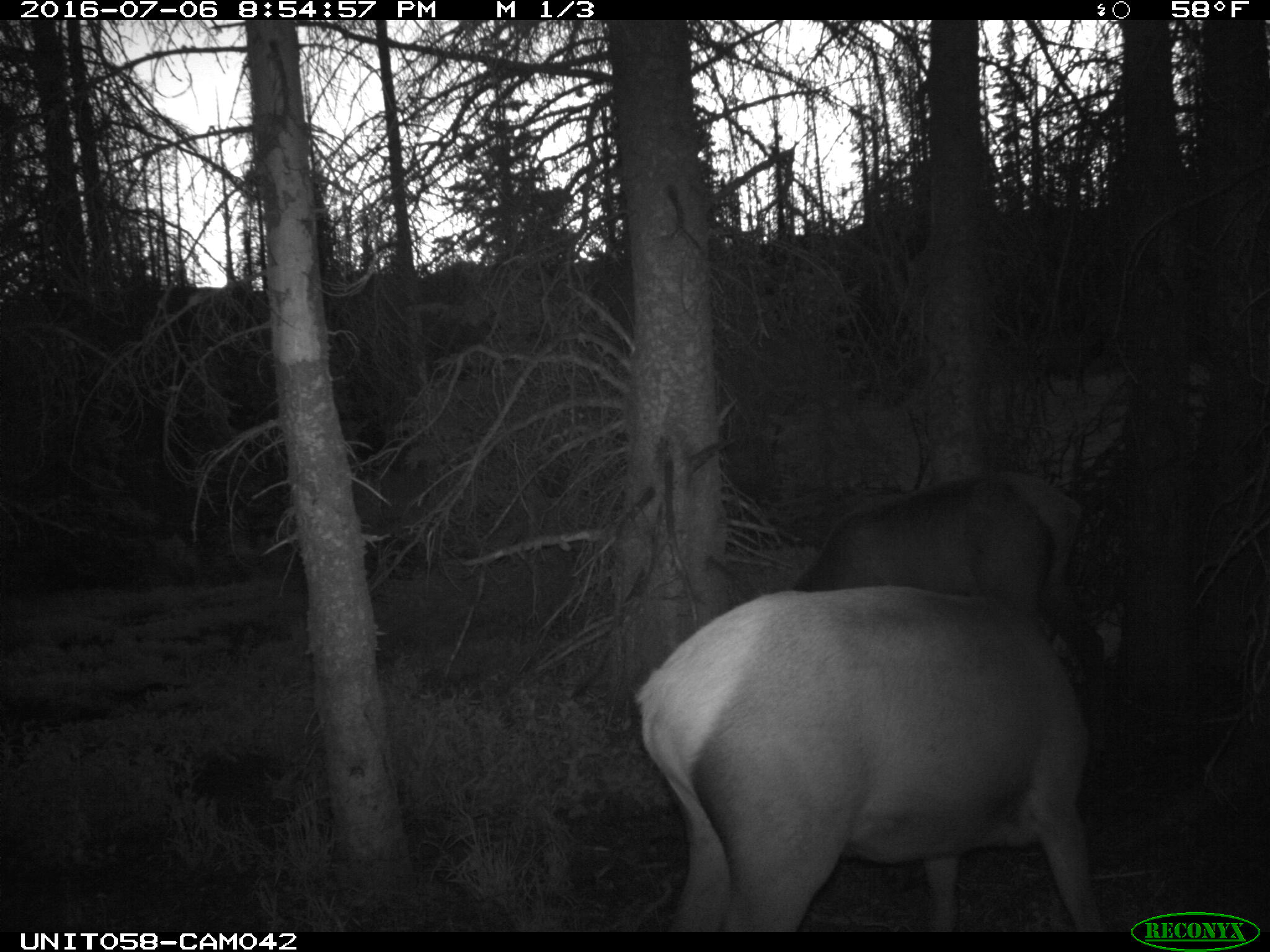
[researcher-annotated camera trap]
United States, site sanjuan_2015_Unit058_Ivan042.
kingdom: Animalia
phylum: Chordata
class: Mammalia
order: Artiodactyla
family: Cervidae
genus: Cervus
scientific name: Cervus elaphus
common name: red deer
Cervus elaphus (red deer).